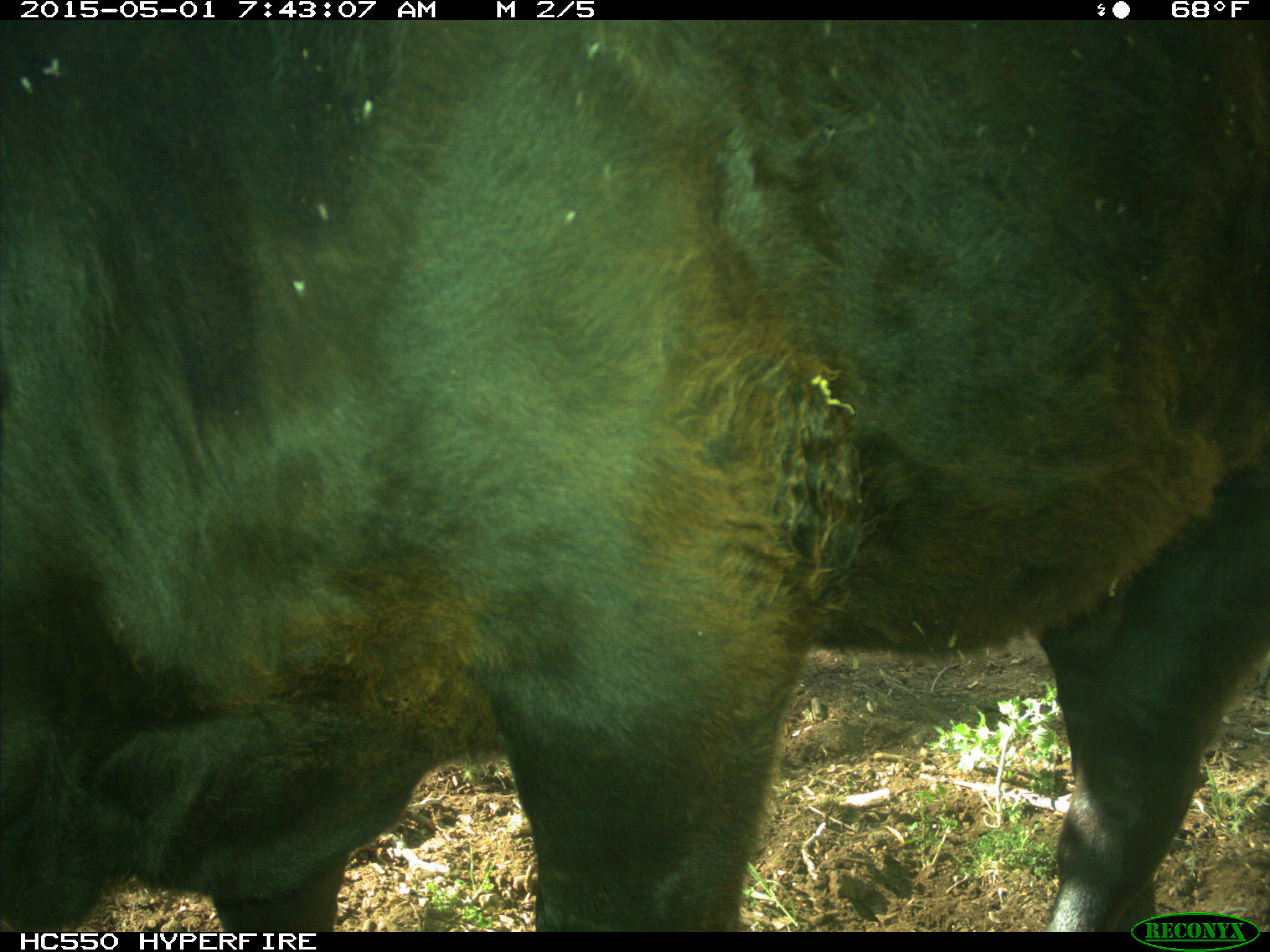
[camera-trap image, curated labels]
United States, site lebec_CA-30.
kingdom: Animalia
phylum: Chordata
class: Mammalia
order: Artiodactyla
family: Bovidae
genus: Bos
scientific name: Bos taurus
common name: domestic cow